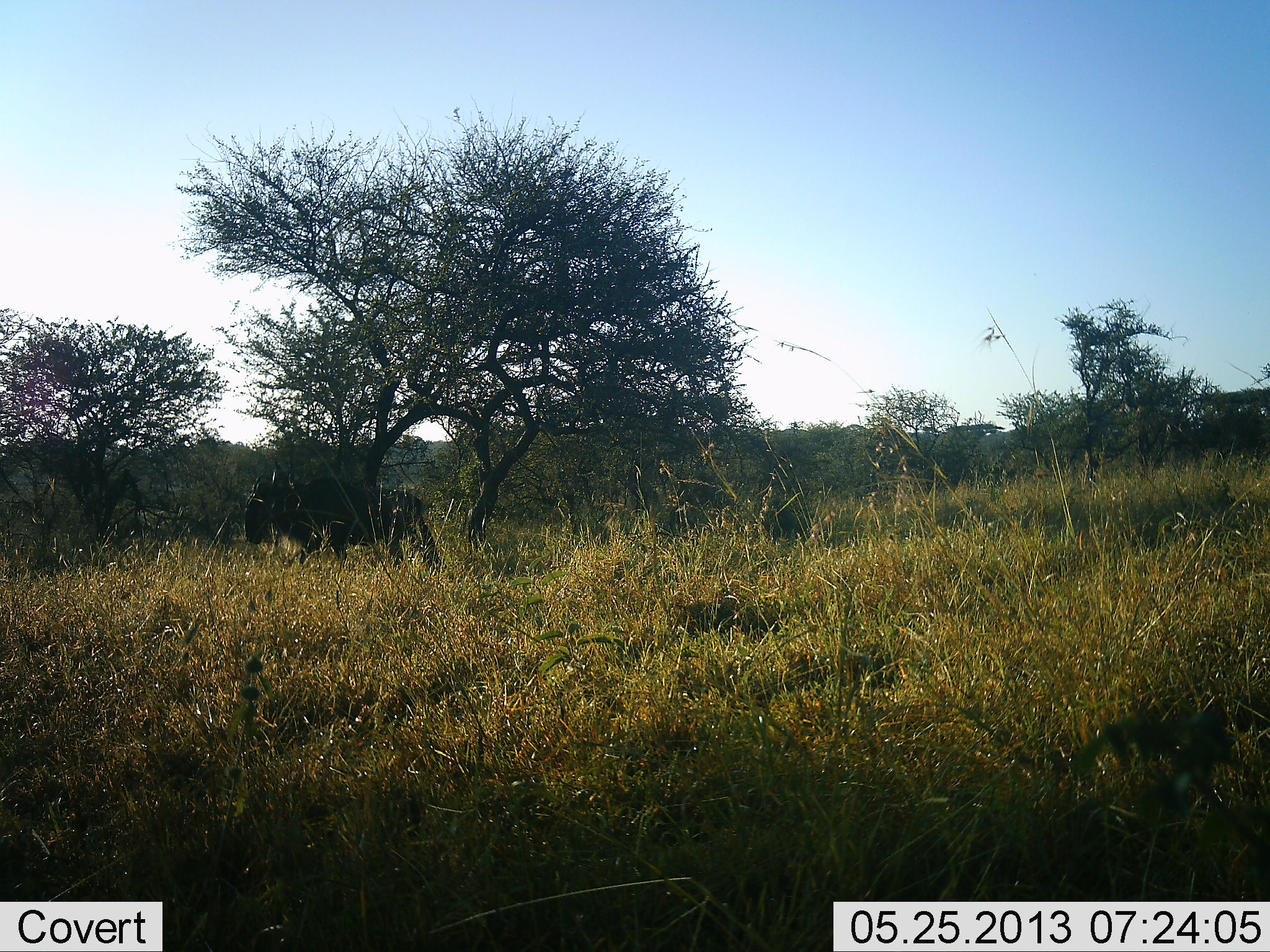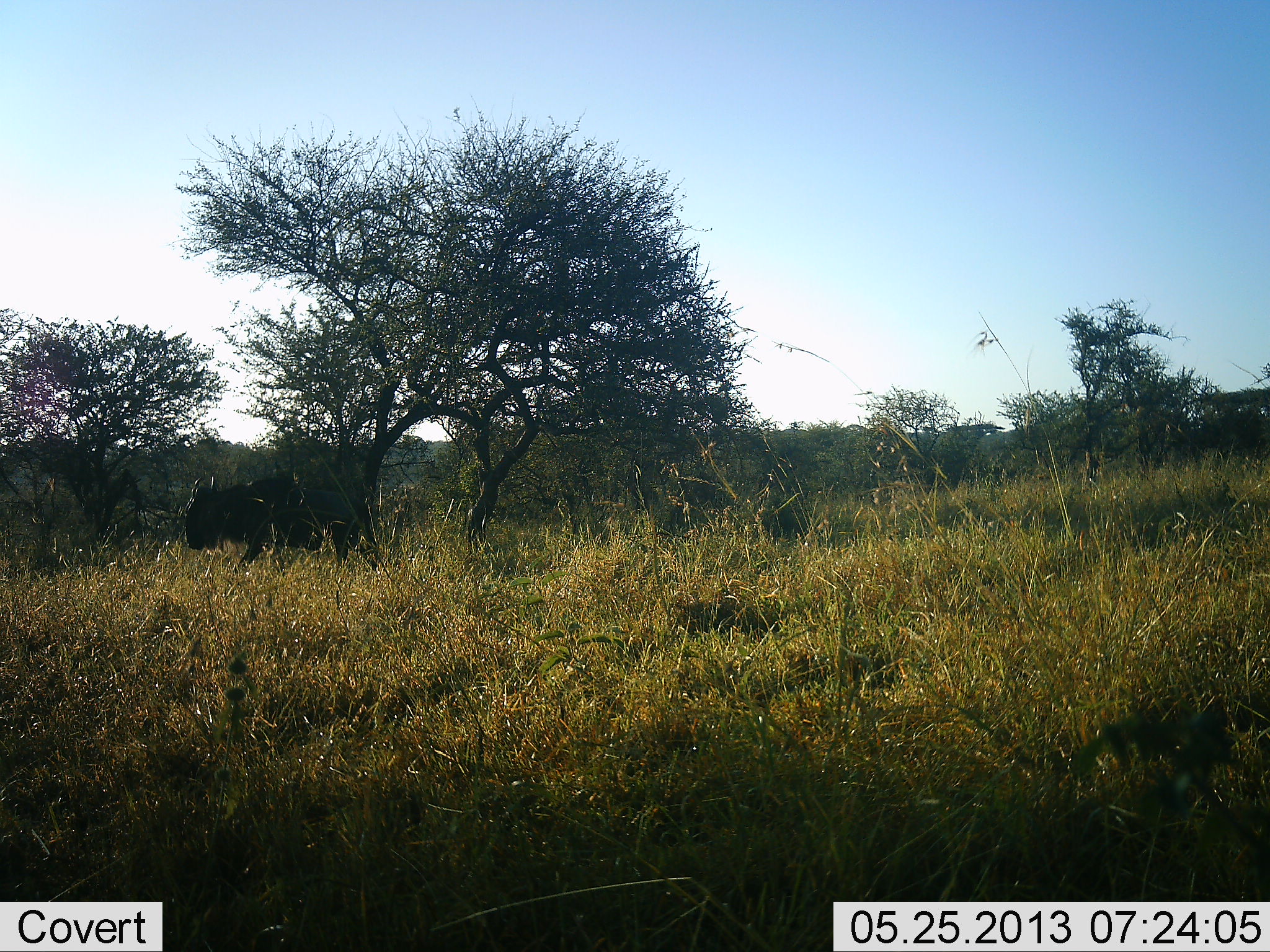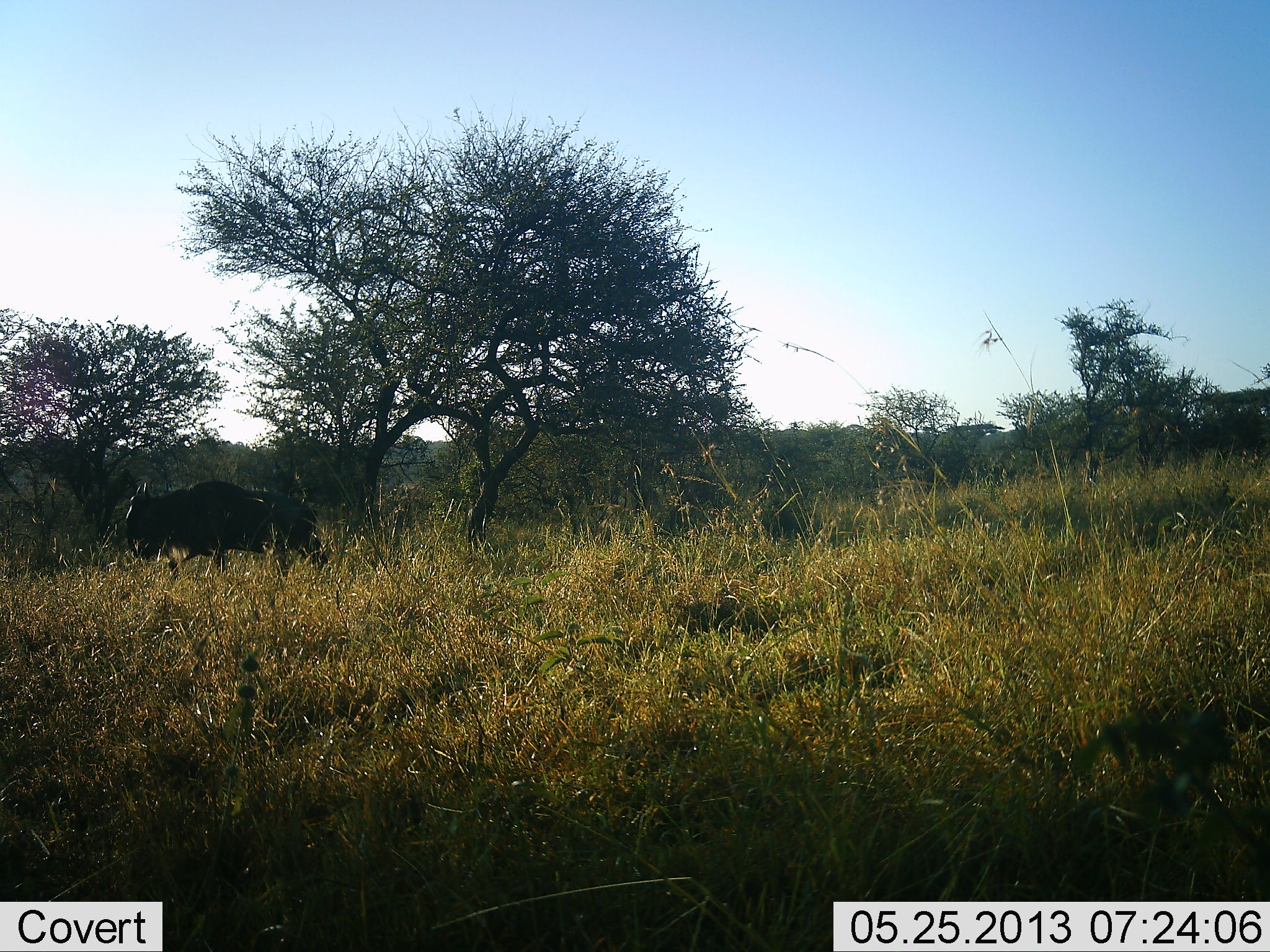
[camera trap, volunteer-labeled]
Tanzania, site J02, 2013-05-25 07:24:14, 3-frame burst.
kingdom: Animalia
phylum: Chordata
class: Mammalia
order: Artiodactyla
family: Bovidae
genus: Connochaetes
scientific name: Connochaetes taurinus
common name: blue wildebeest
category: wildebeest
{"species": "wildebeest (blue wildebeest) (Connochaetes taurinus)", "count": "1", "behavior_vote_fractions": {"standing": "4%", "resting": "0%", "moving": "100%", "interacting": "0%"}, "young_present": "0%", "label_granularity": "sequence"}